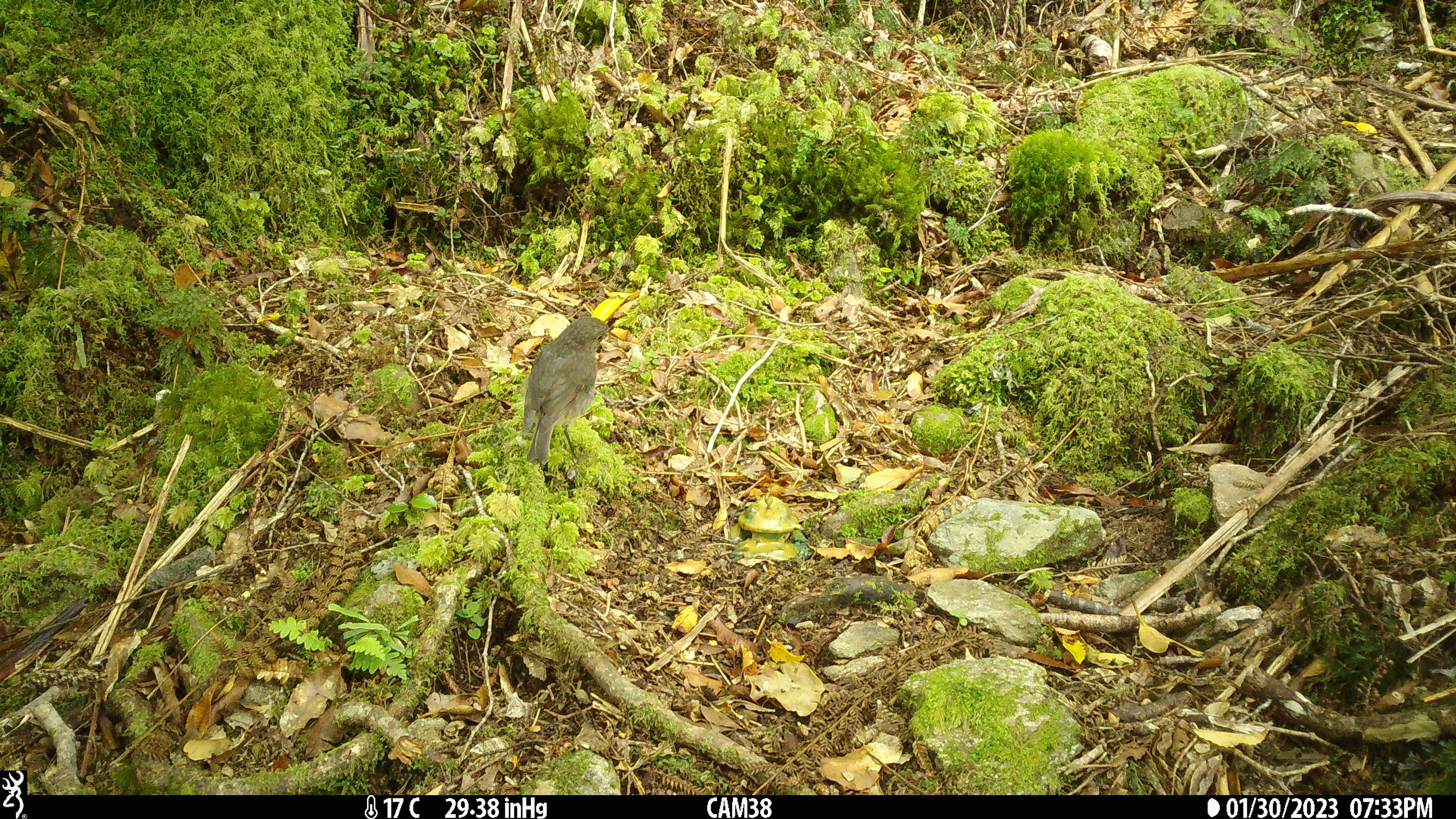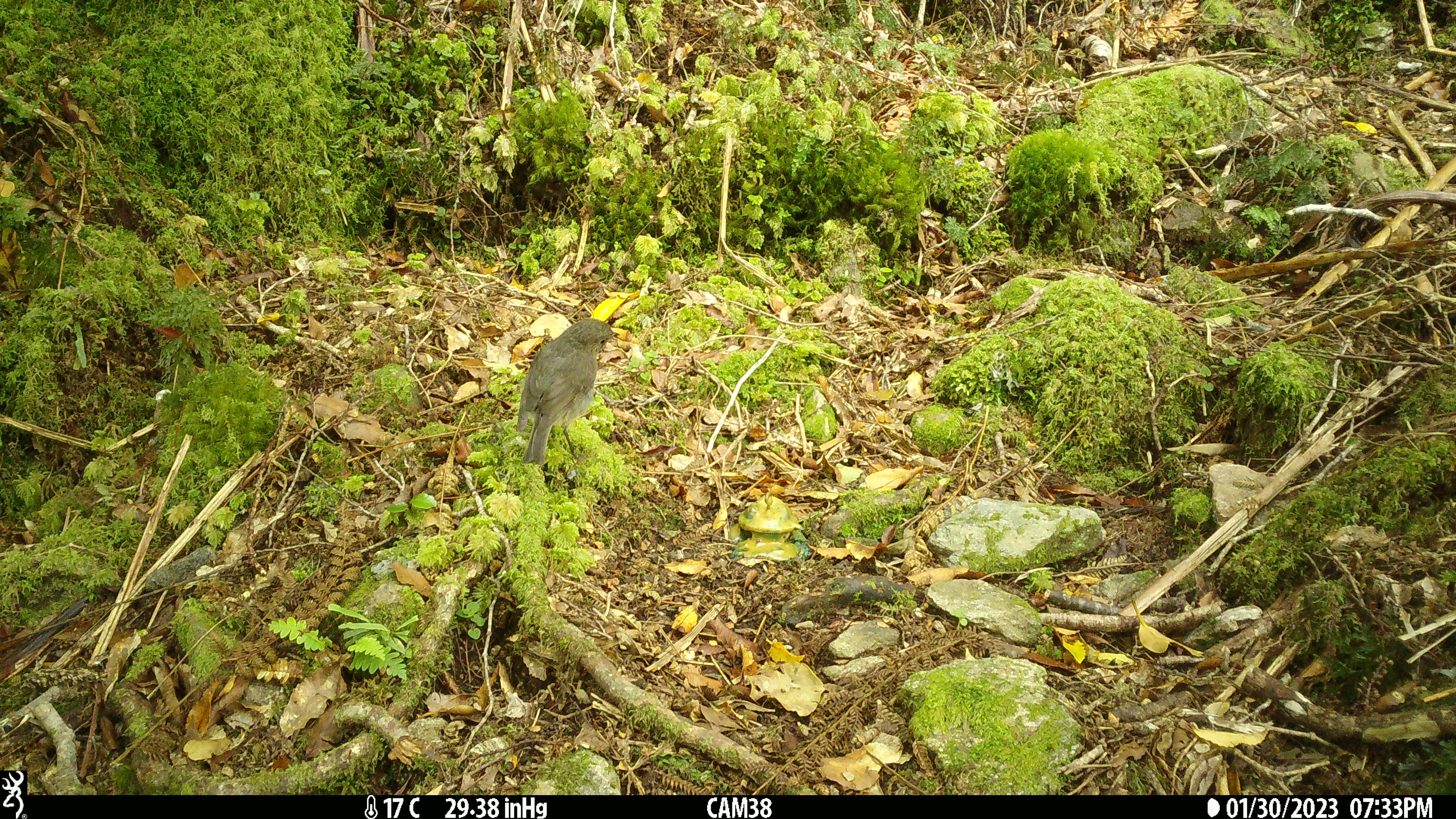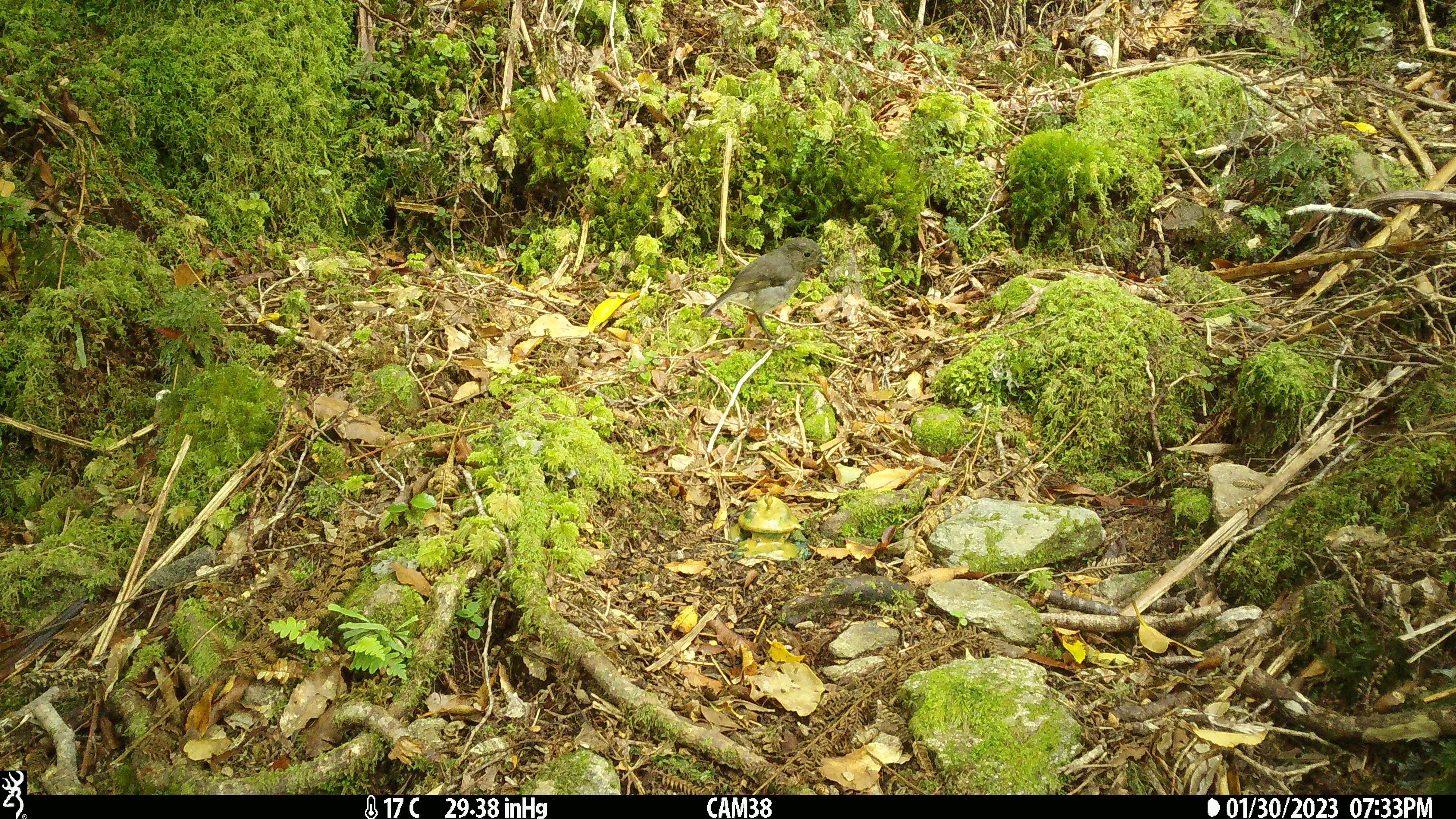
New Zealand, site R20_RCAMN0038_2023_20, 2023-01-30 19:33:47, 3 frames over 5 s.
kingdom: Animalia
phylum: Chordata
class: Aves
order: Passeriformes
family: Petroicidae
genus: Petroica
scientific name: Petroica australis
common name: new zealand robin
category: robin